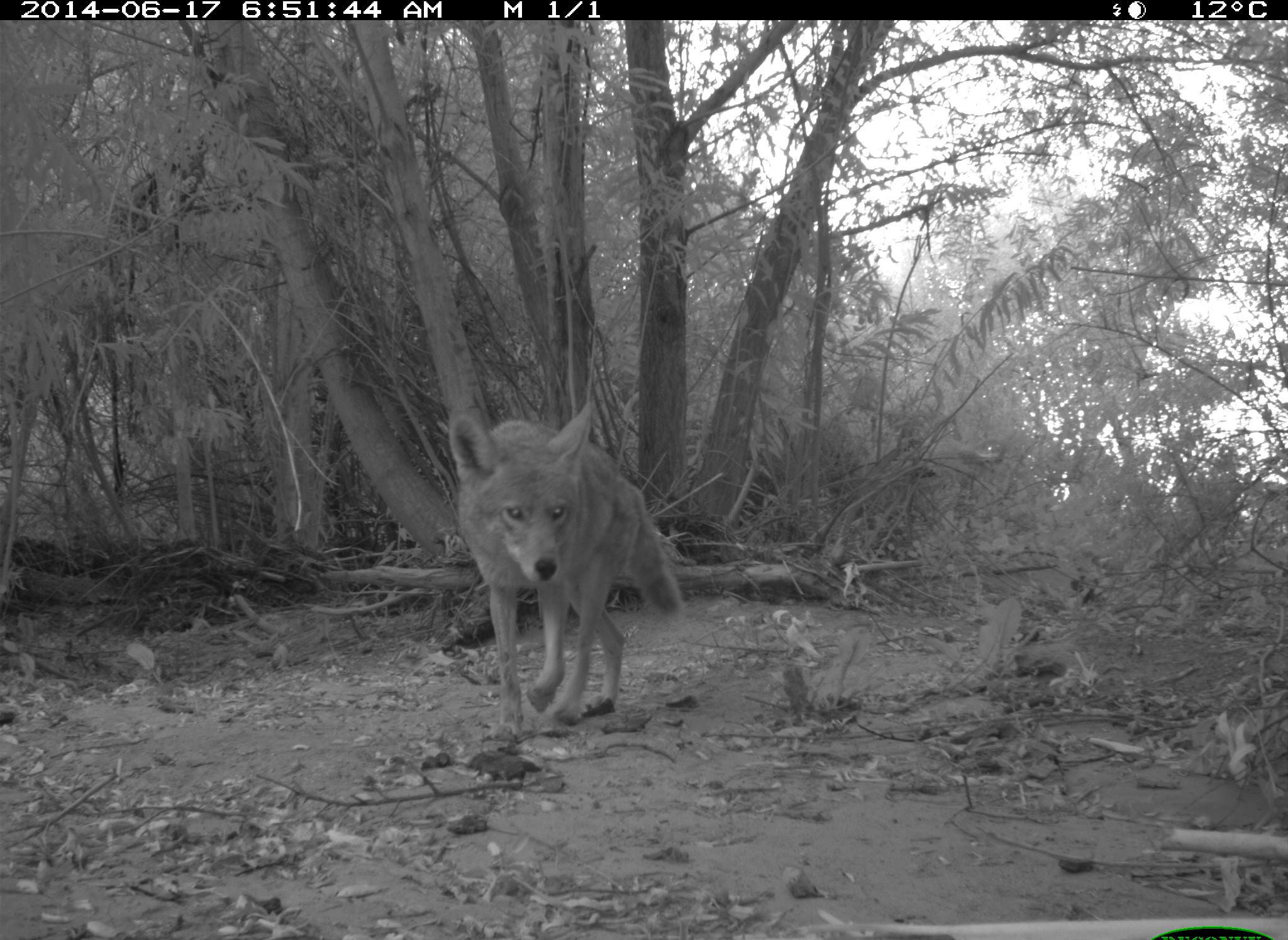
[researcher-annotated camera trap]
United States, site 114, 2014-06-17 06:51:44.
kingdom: Animalia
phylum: Chordata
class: Mammalia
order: Carnivora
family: Canidae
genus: Canis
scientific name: Canis latrans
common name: coyote